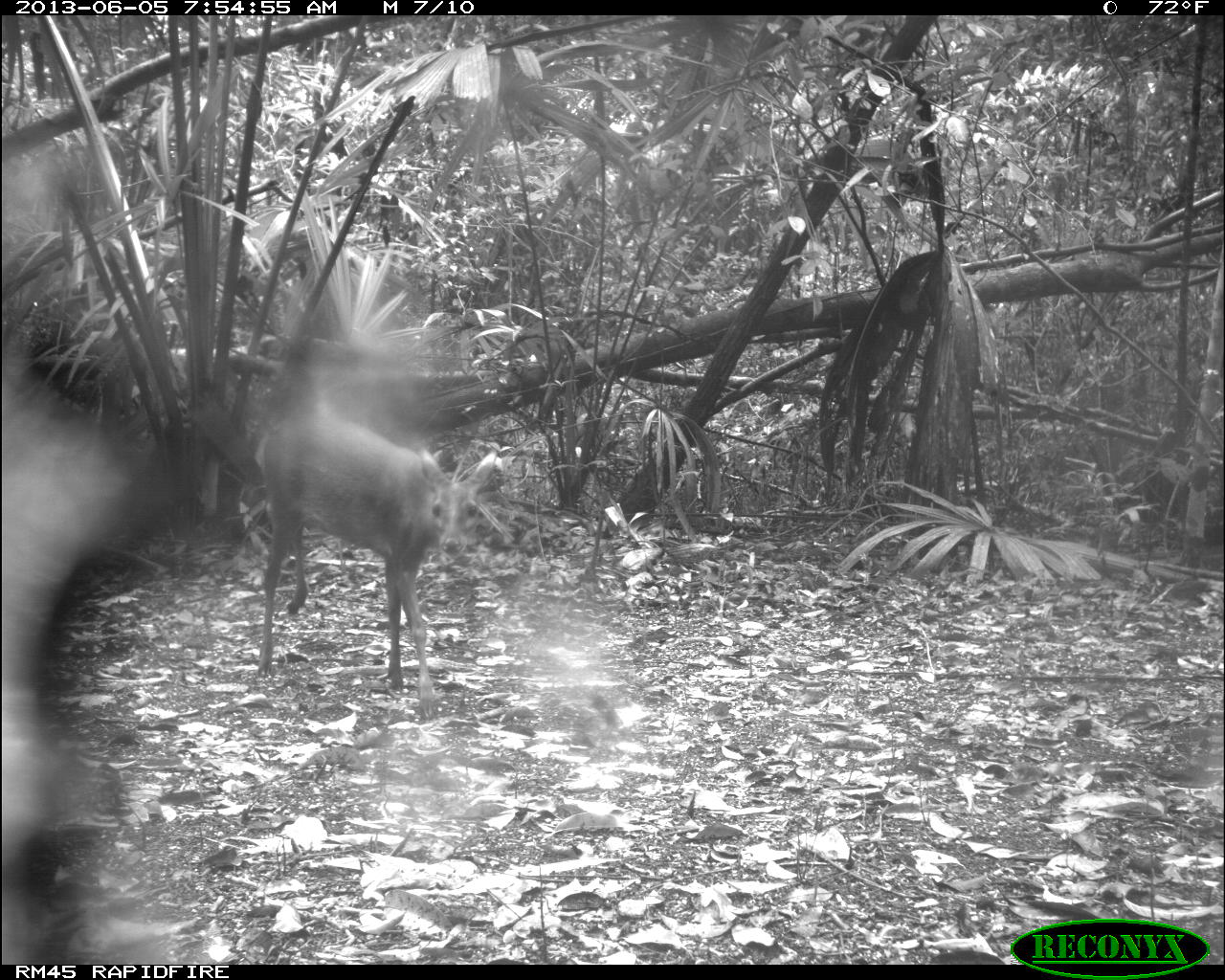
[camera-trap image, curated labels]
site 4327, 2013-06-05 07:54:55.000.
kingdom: Animalia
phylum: Chordata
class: Mammalia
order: Artiodactyla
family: Cervidae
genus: Mazama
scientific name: Mazama temama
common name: central american red brocket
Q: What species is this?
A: Mazama temama (central american red brocket).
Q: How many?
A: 1.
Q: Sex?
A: Female.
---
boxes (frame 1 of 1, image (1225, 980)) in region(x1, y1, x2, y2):
mazama temama: region(254, 333, 453, 720)